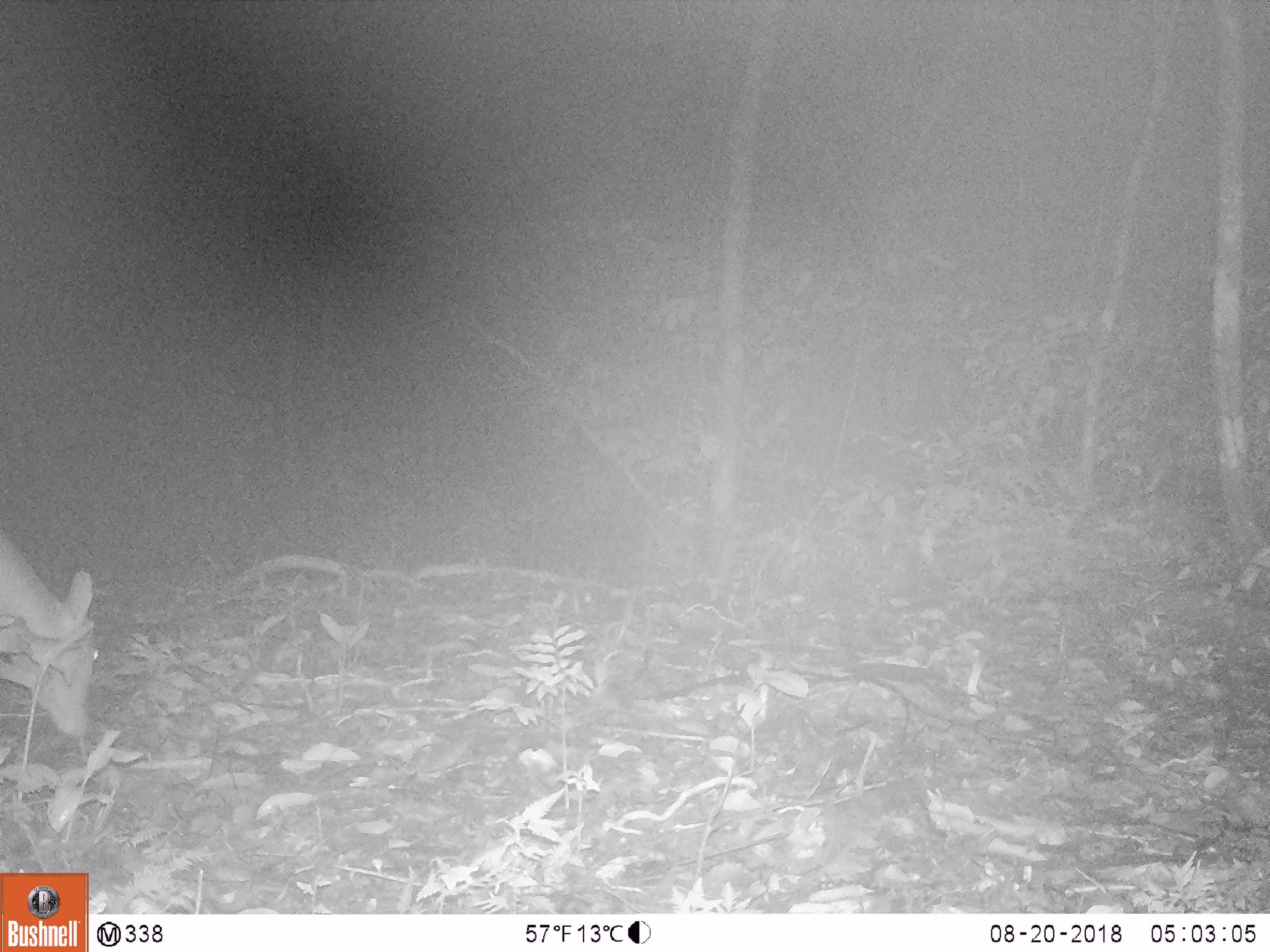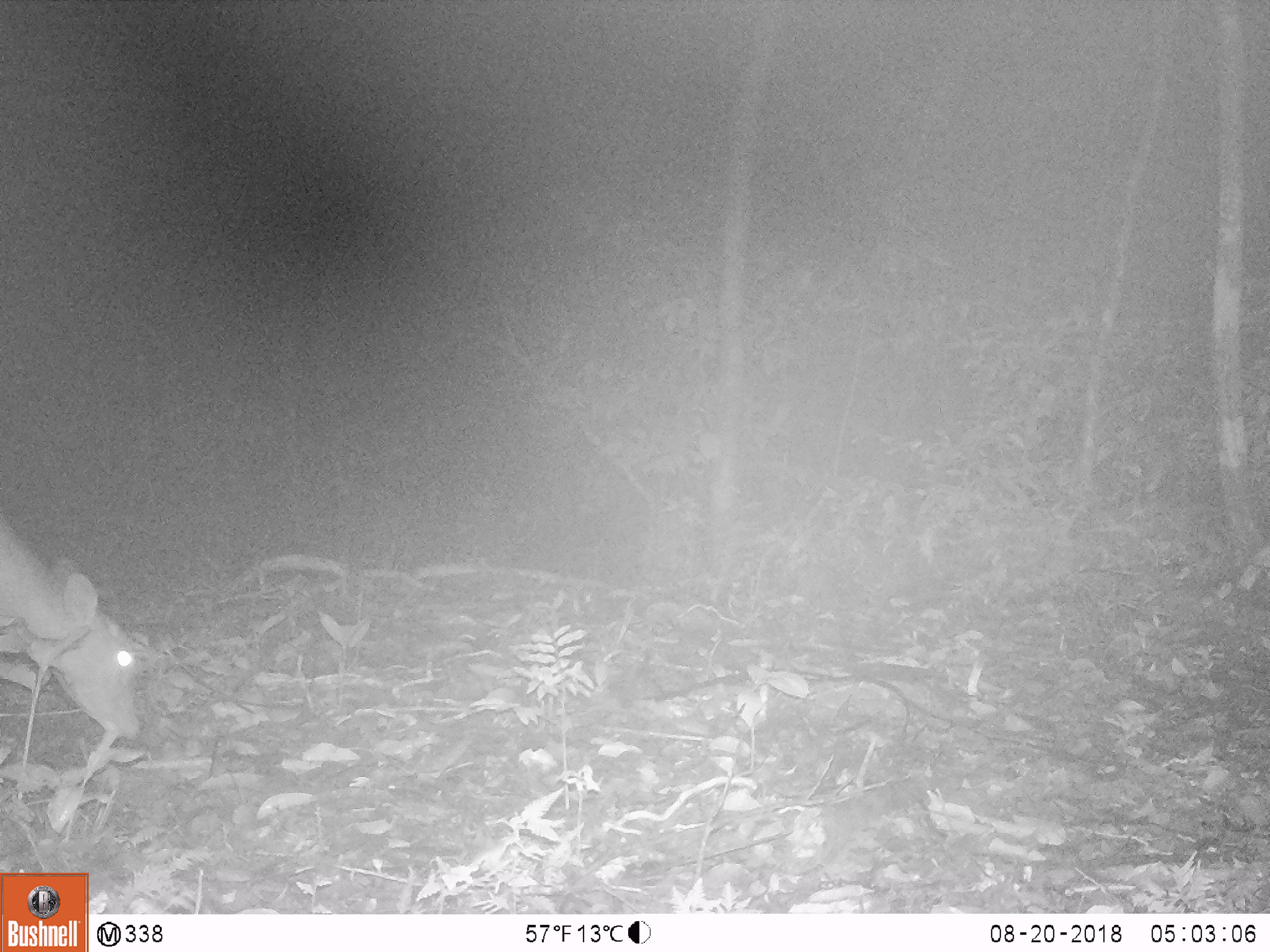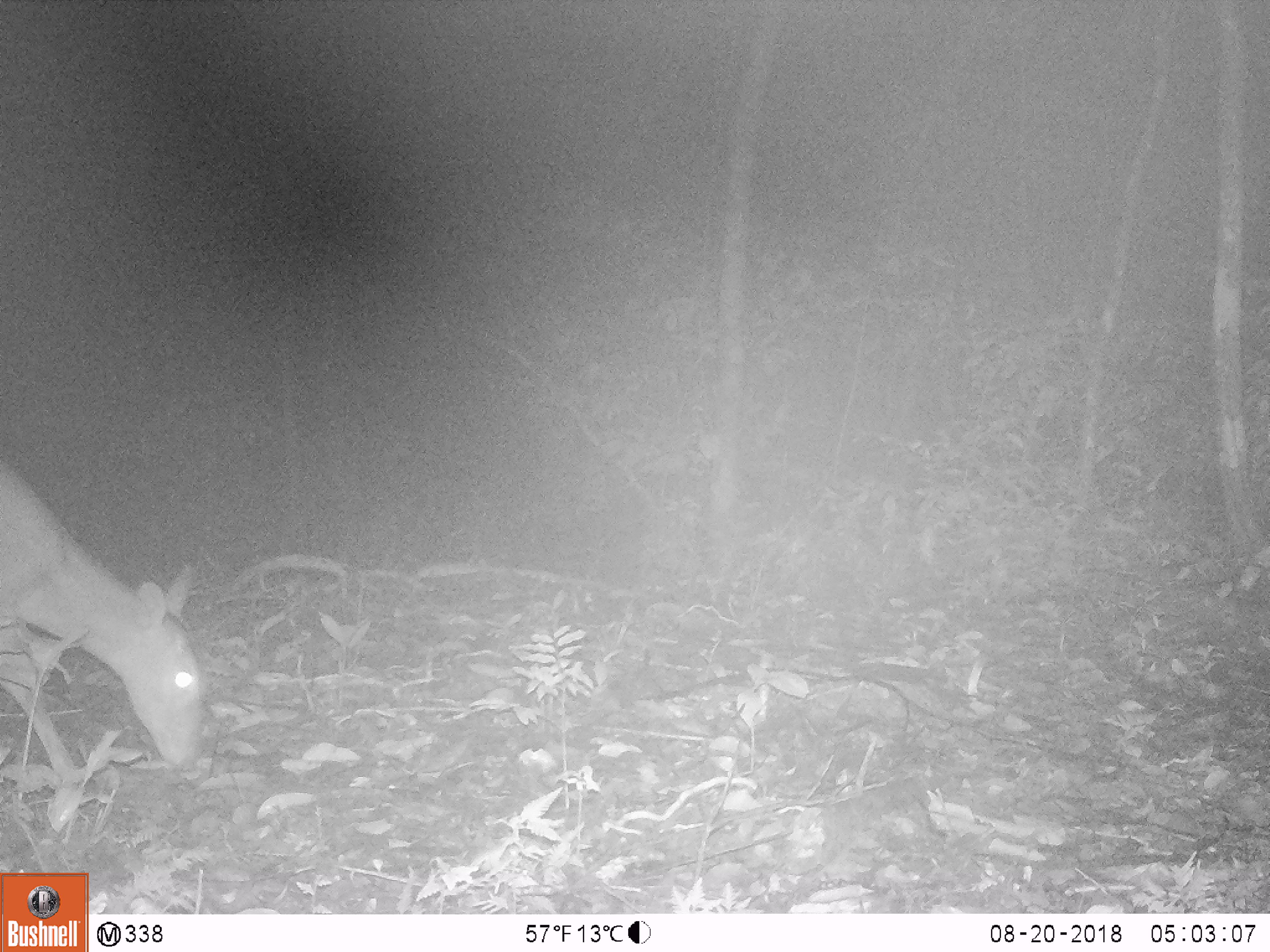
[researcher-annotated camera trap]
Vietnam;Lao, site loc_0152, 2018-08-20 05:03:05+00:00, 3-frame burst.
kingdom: Animalia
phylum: Chordata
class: Mammalia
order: Artiodactyla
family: Cervidae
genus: Muntiacus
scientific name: Muntiacus vuquangensis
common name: large-antlered muntjac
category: large antlered muntjac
Large antlered muntjac (large-antlered muntjac) (Muntiacus vuquangensis). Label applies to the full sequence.